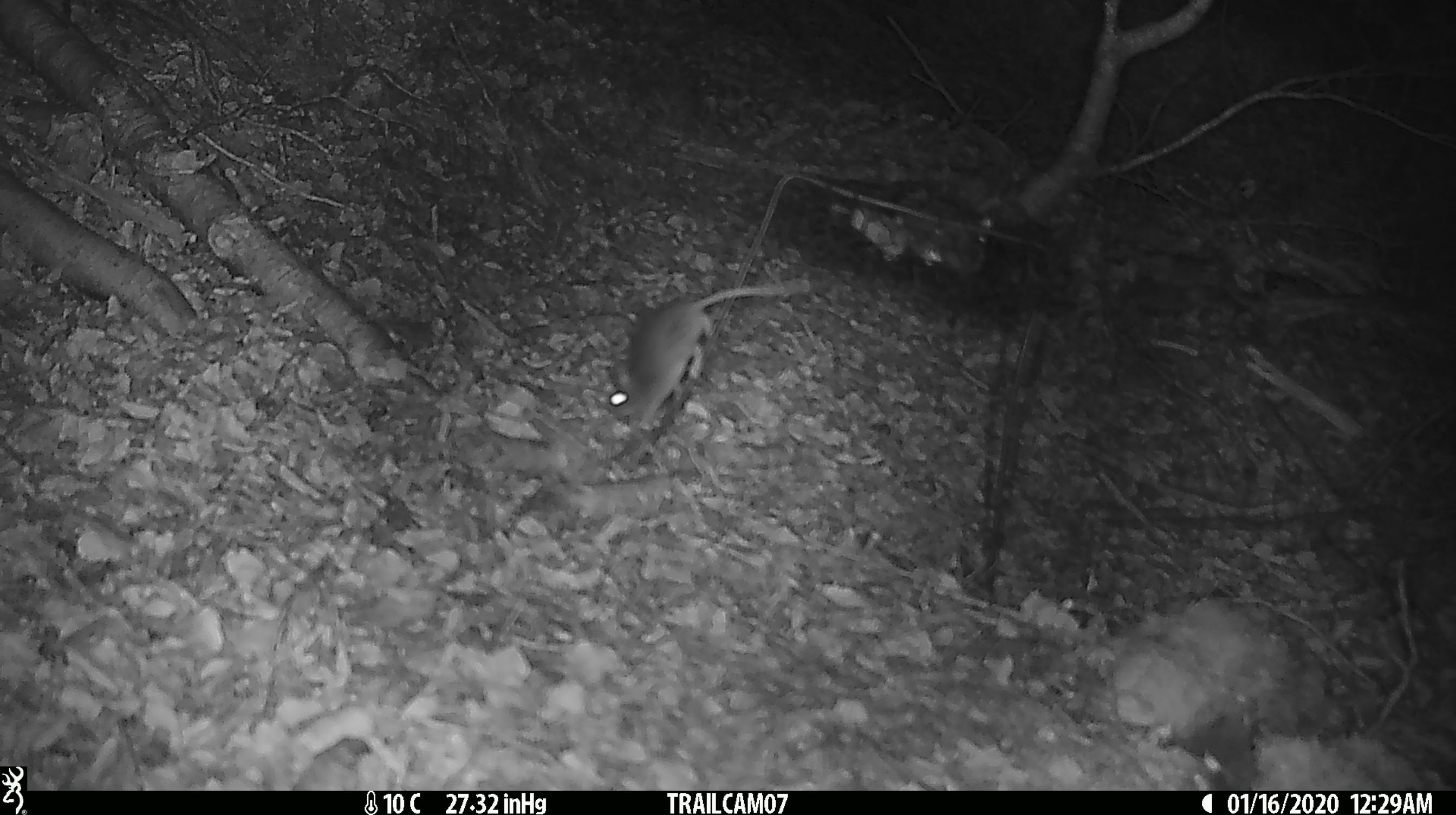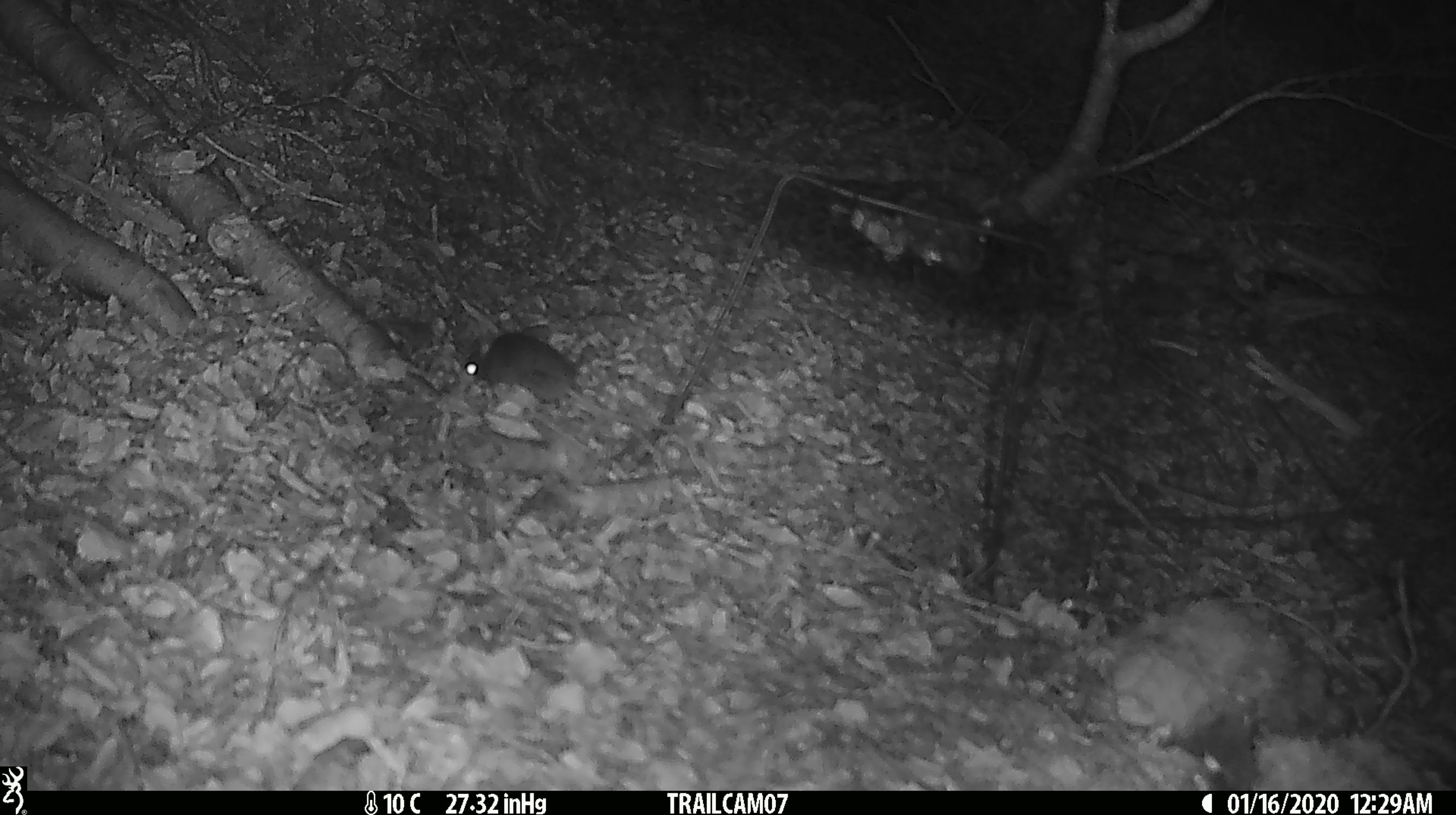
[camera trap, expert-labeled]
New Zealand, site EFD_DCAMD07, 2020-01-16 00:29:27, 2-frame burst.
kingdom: Animalia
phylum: Chordata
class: Mammalia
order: Rodentia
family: Muridae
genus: Mus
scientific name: Mus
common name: mouse